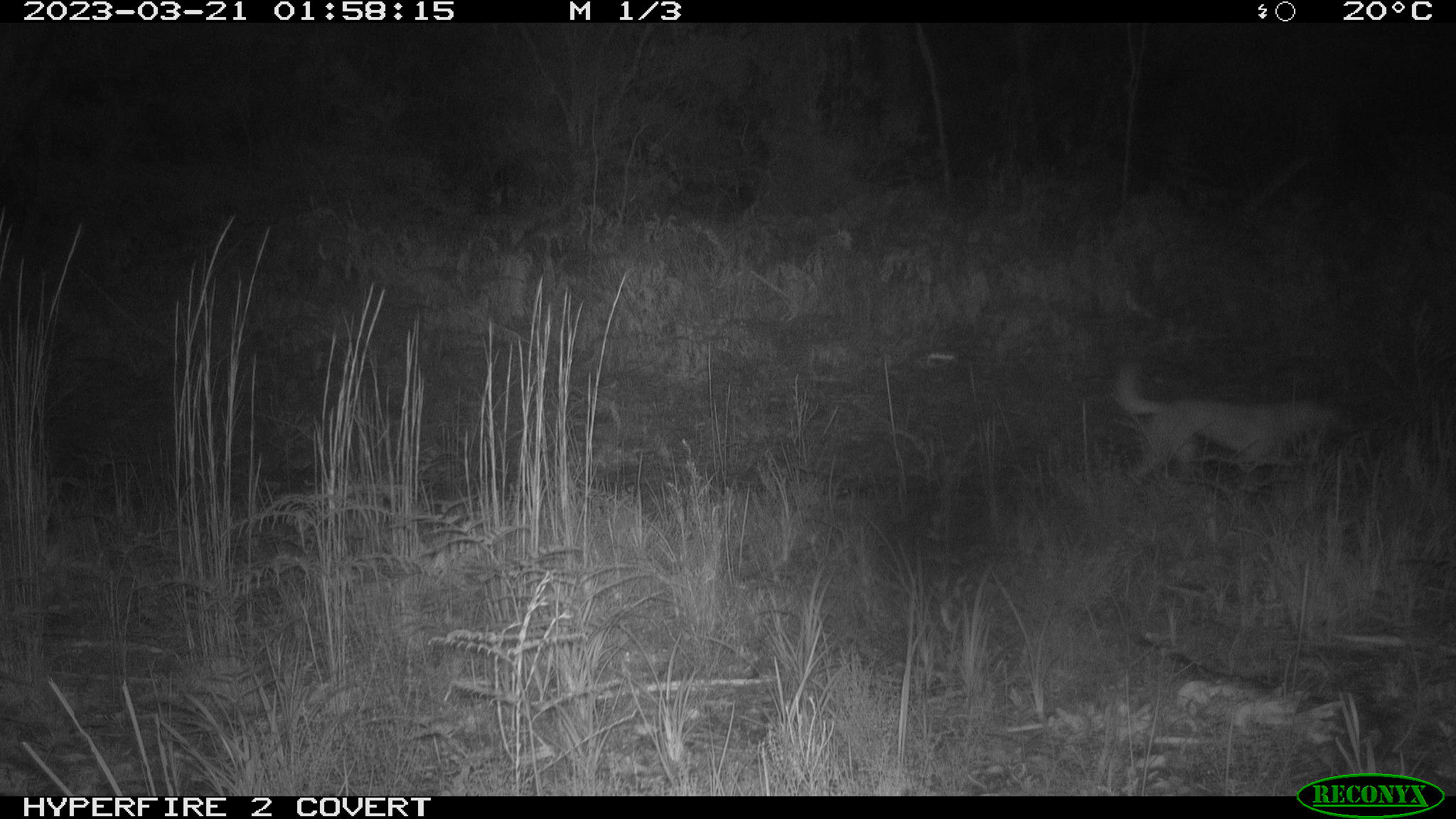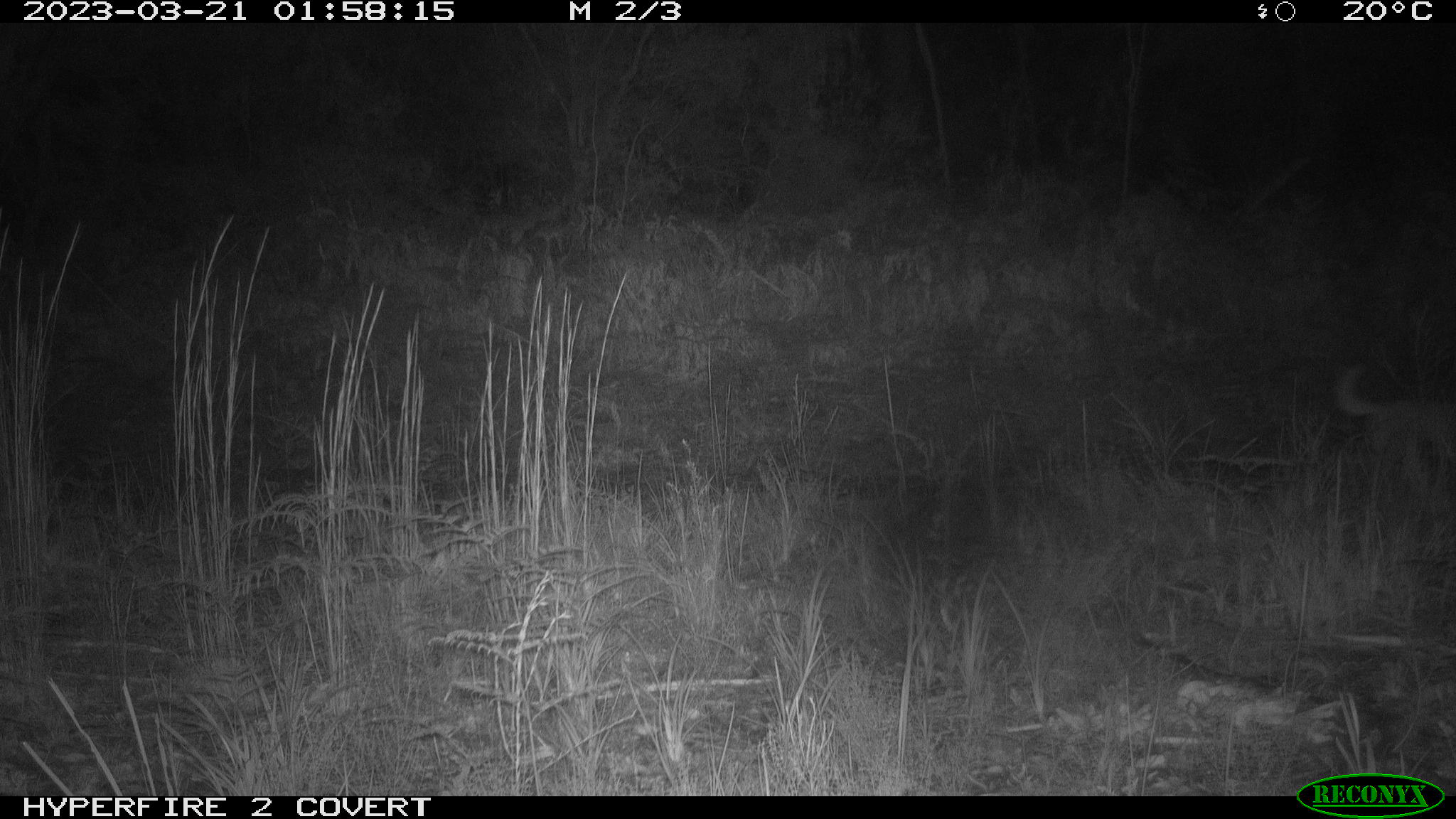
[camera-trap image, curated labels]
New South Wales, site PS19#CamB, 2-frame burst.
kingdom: Animalia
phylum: Chordata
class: Mammalia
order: Carnivora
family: Canidae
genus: Canis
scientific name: Canis familiaris dingo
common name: dingo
Dingo (Canis familiaris dingo).